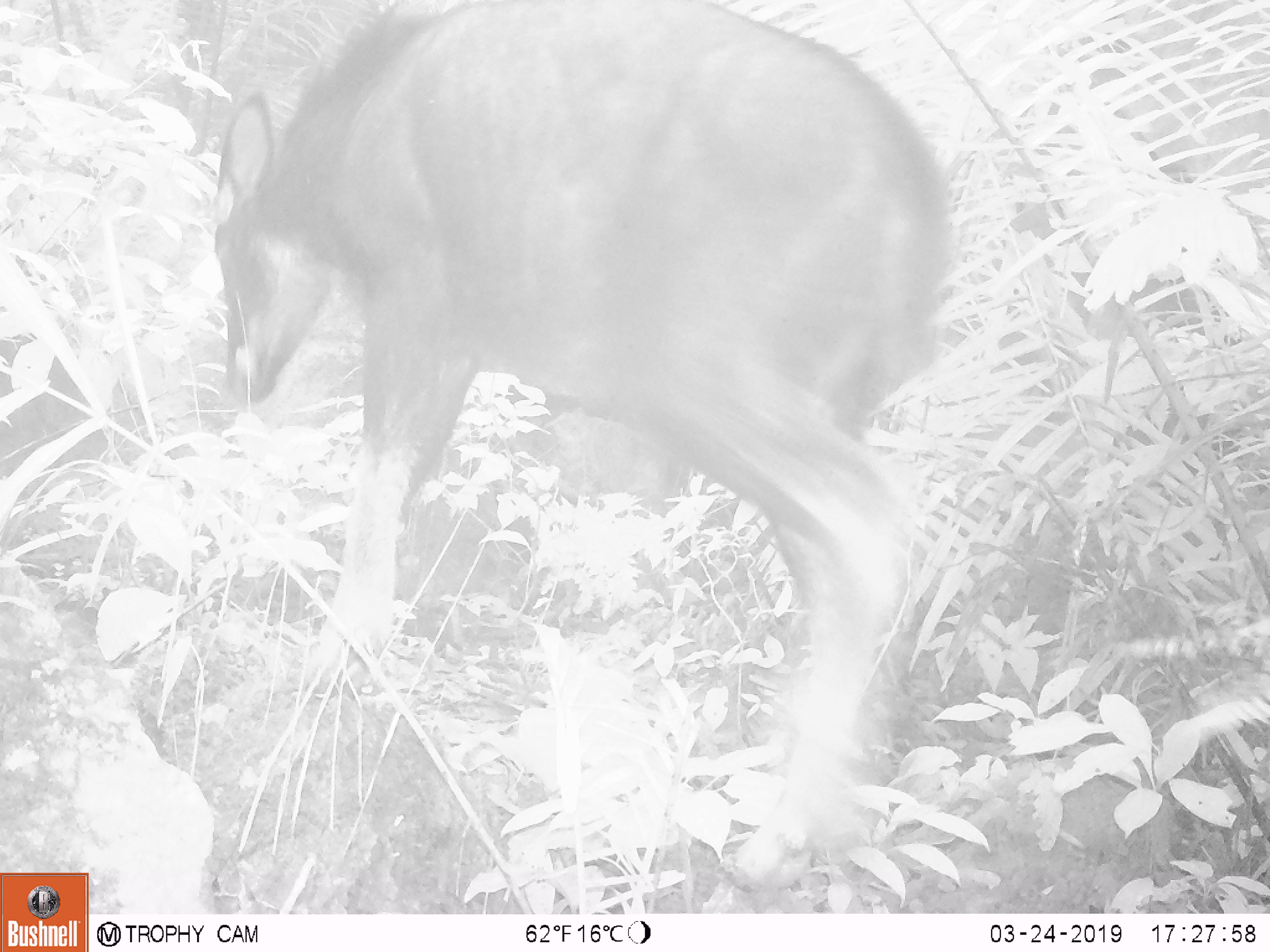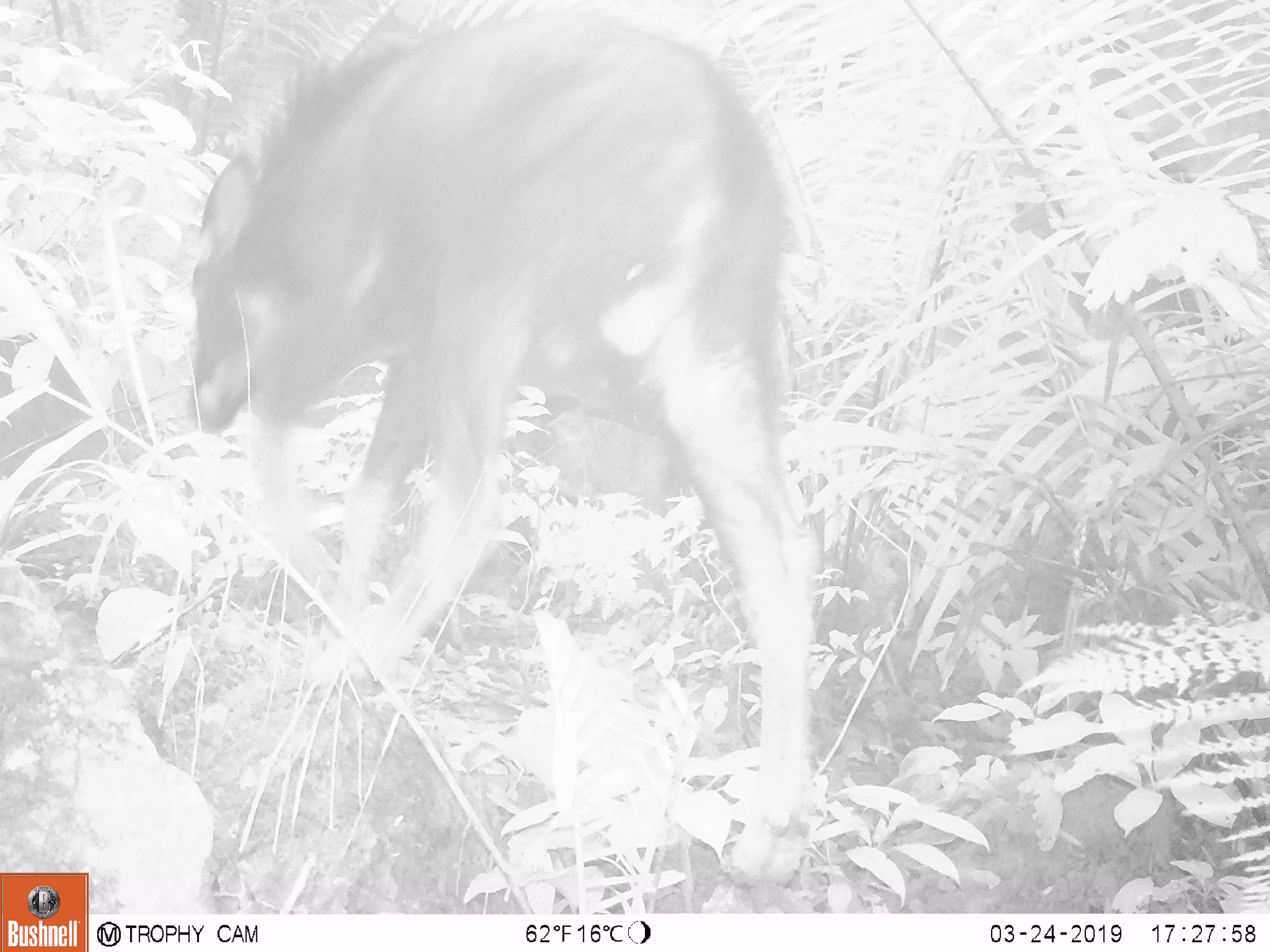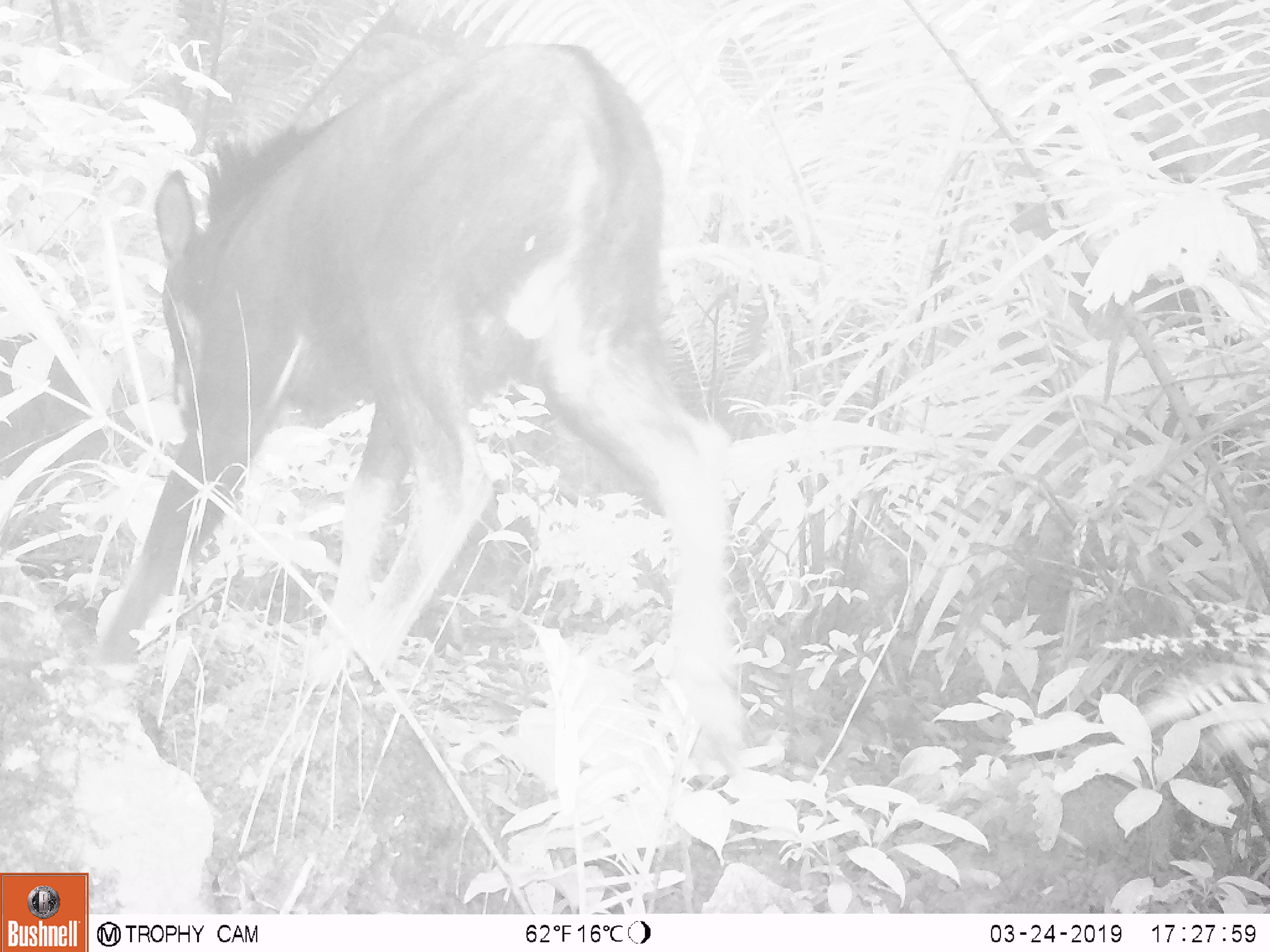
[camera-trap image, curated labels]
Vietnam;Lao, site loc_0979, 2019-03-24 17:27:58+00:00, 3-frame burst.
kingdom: Animalia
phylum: Chordata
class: Mammalia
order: Artiodactyla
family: Bovidae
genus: Capricornis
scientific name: Capricornis sumatraensis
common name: chinese serow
Chinese serow (Capricornis sumatraensis). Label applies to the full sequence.